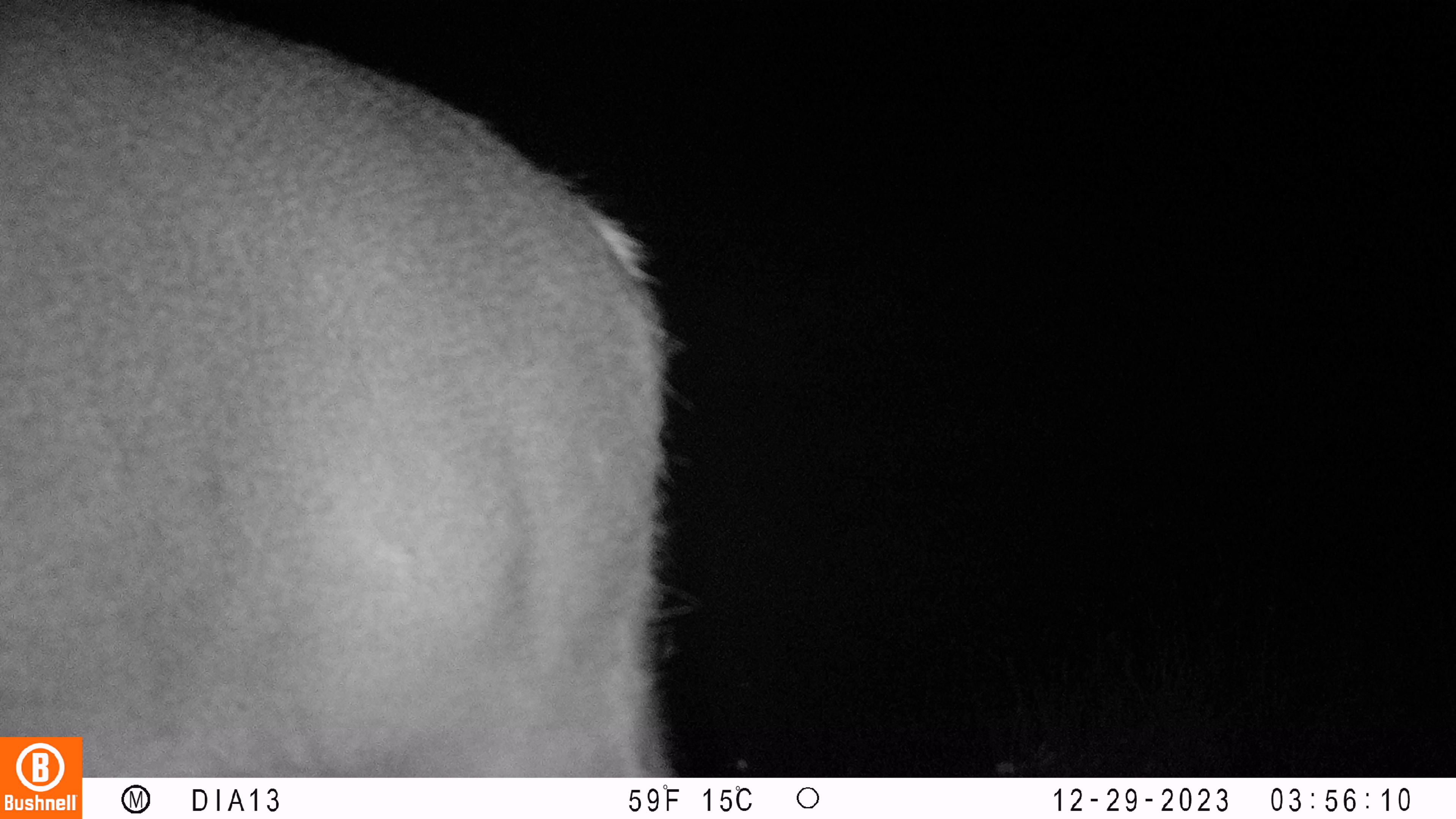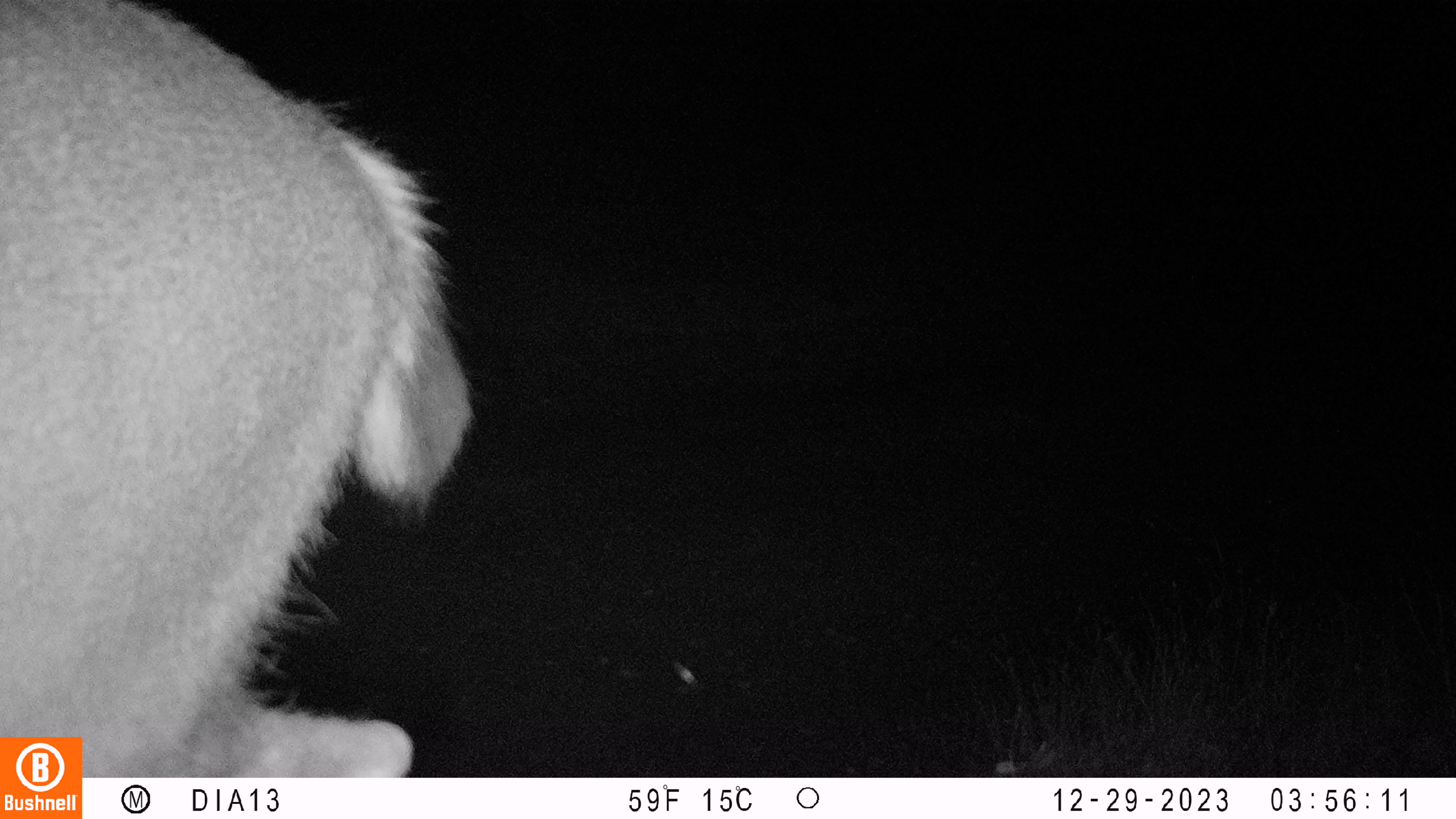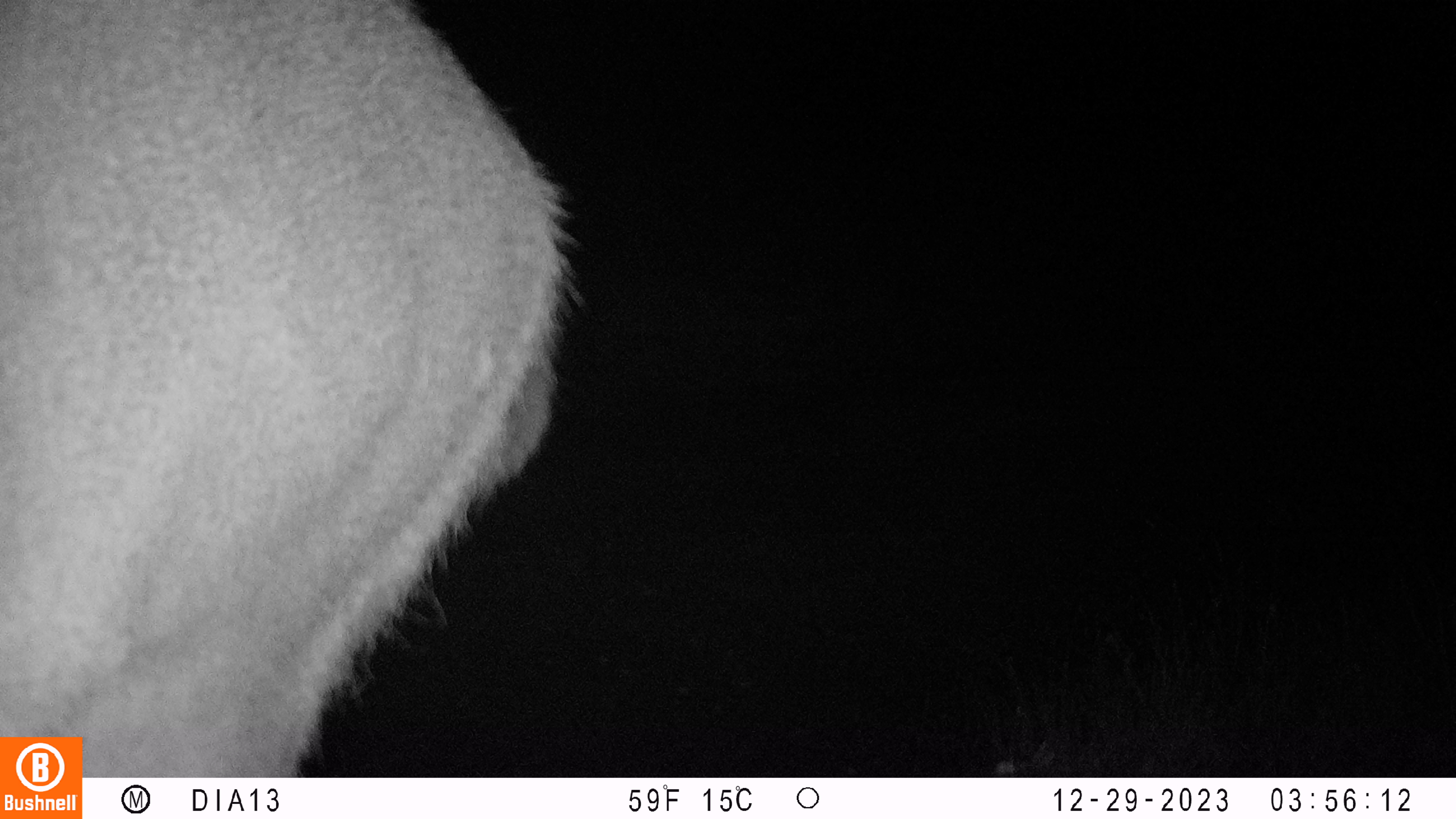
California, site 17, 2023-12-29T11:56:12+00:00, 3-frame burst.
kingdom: Animalia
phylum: Chordata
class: Mammalia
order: Artiodactyla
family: Cervidae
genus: Odocoileus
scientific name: Odocoileus hemionus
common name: mule deer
Mule deer (Odocoileus hemionus).